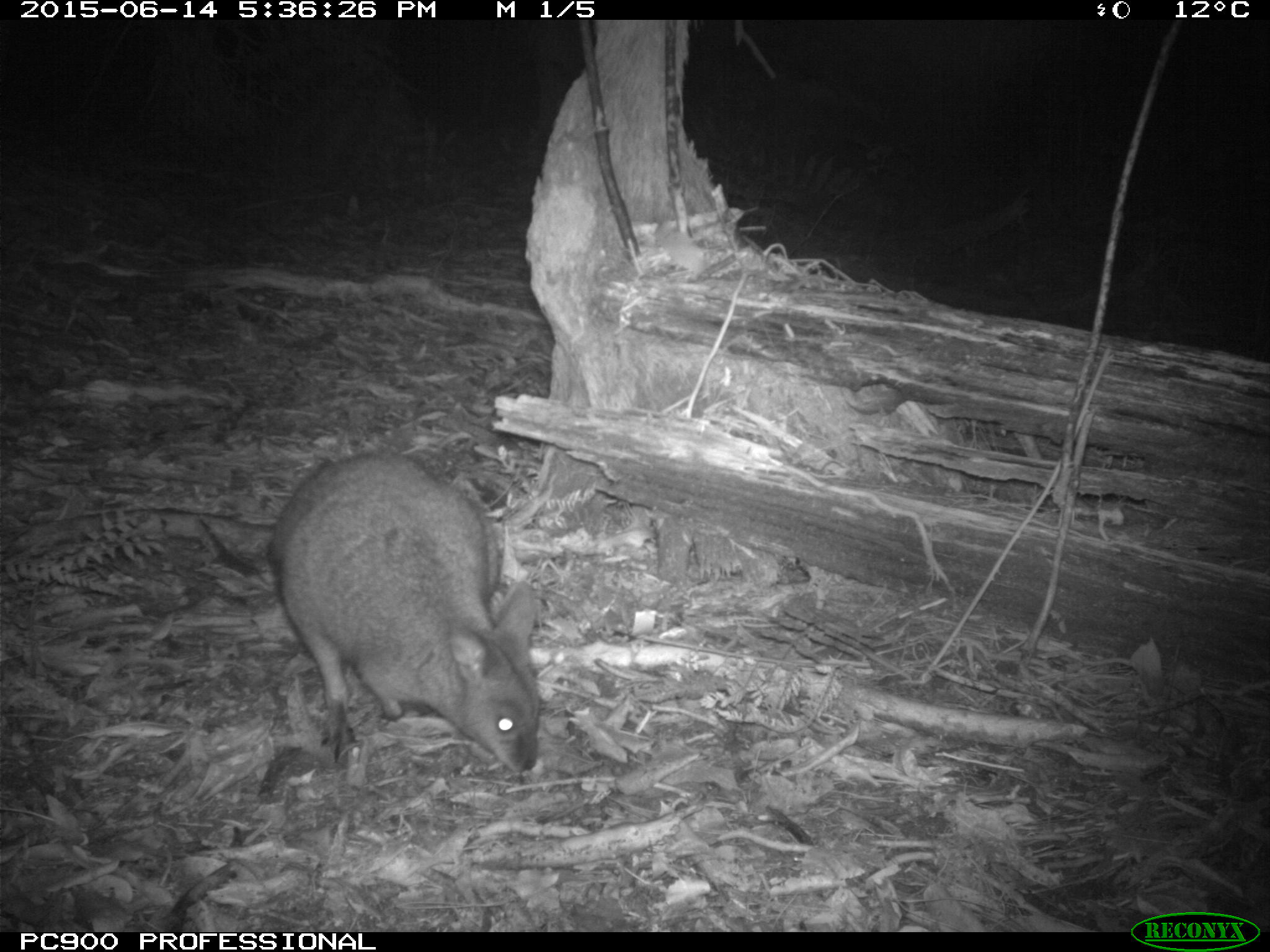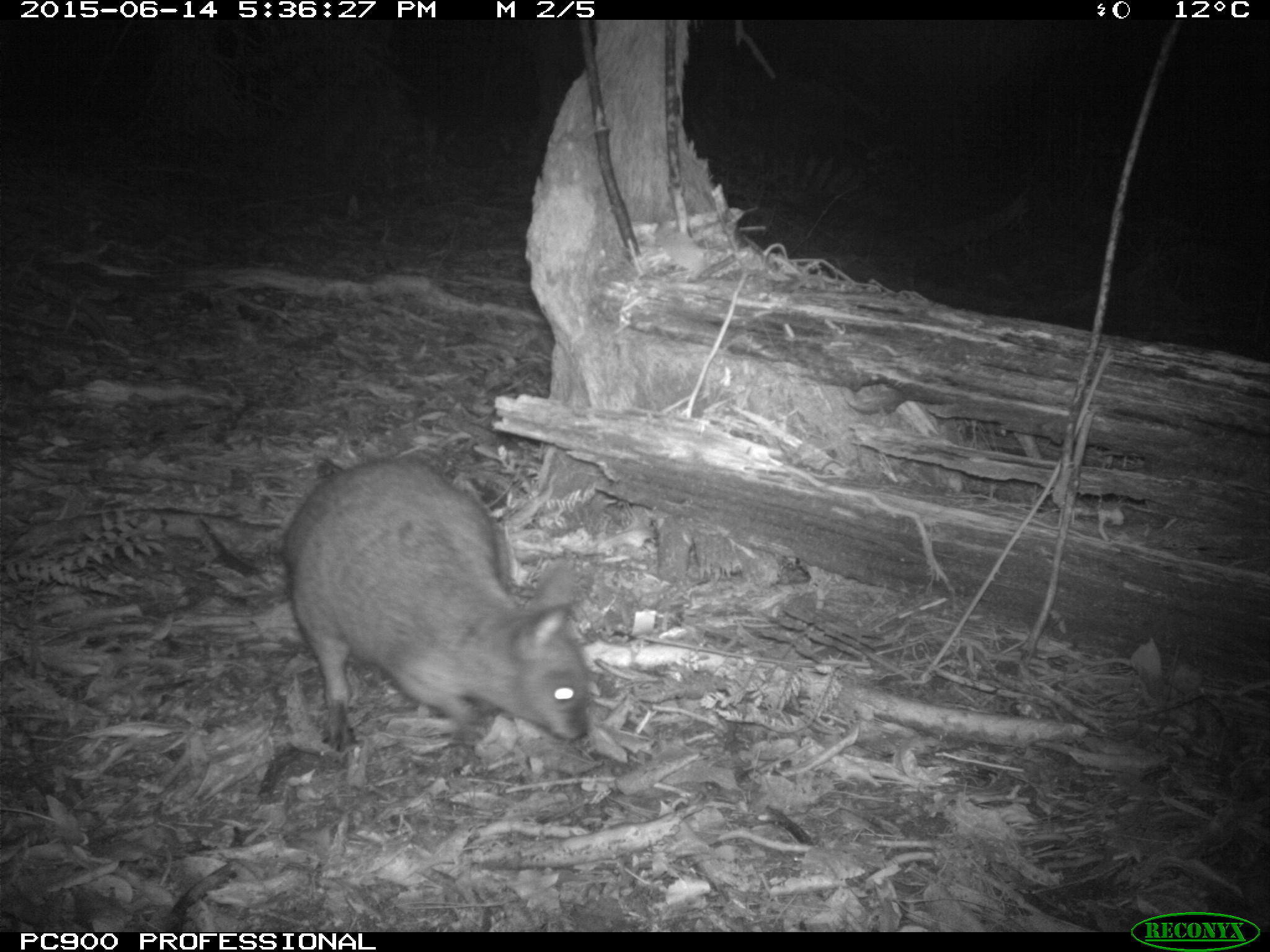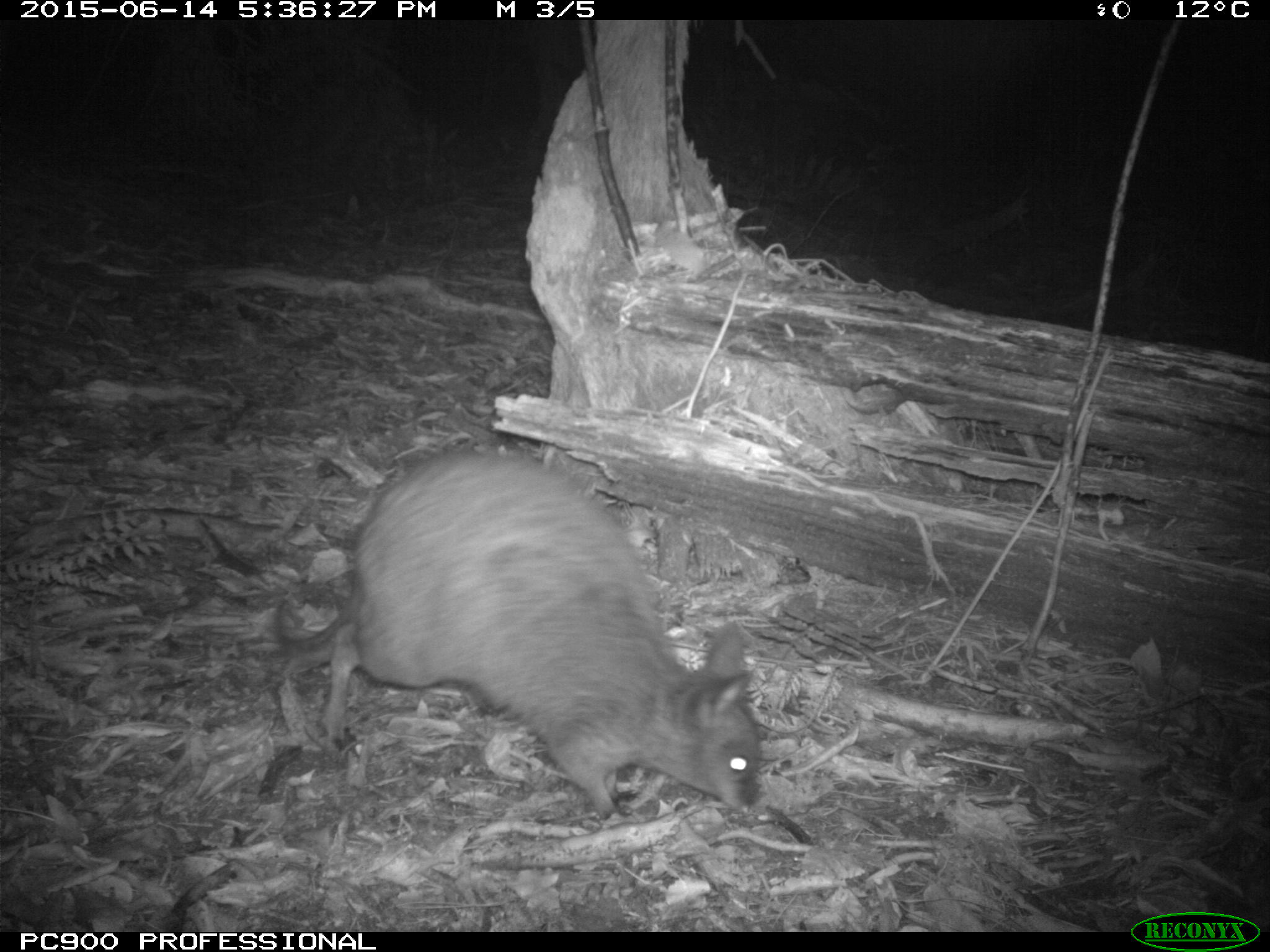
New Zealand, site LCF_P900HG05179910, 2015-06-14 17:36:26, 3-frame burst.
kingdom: Animalia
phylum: Chordata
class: Mammalia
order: Diprotodontia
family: Macropodidae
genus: Notamacropus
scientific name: Notamacropus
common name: wallaby